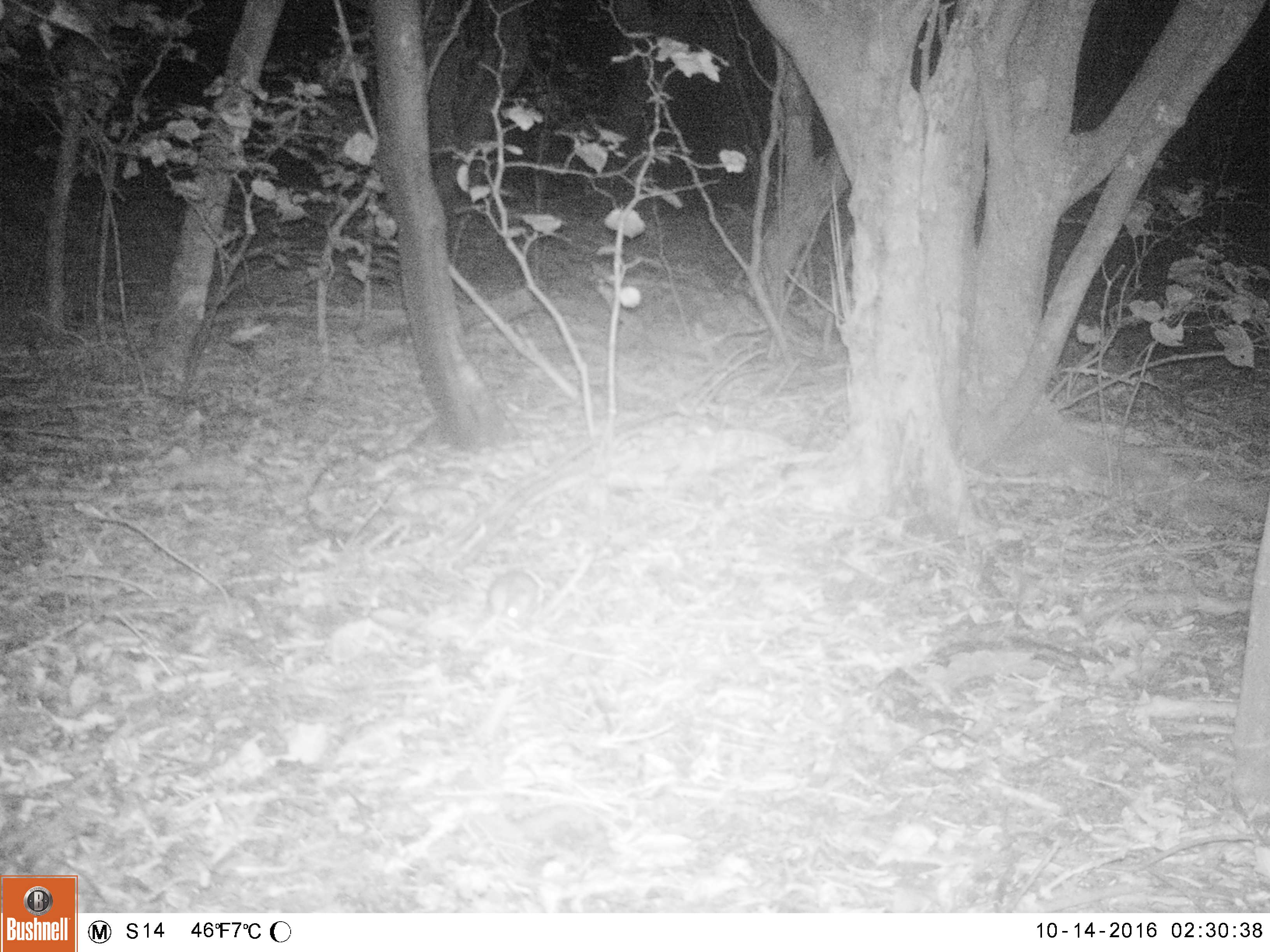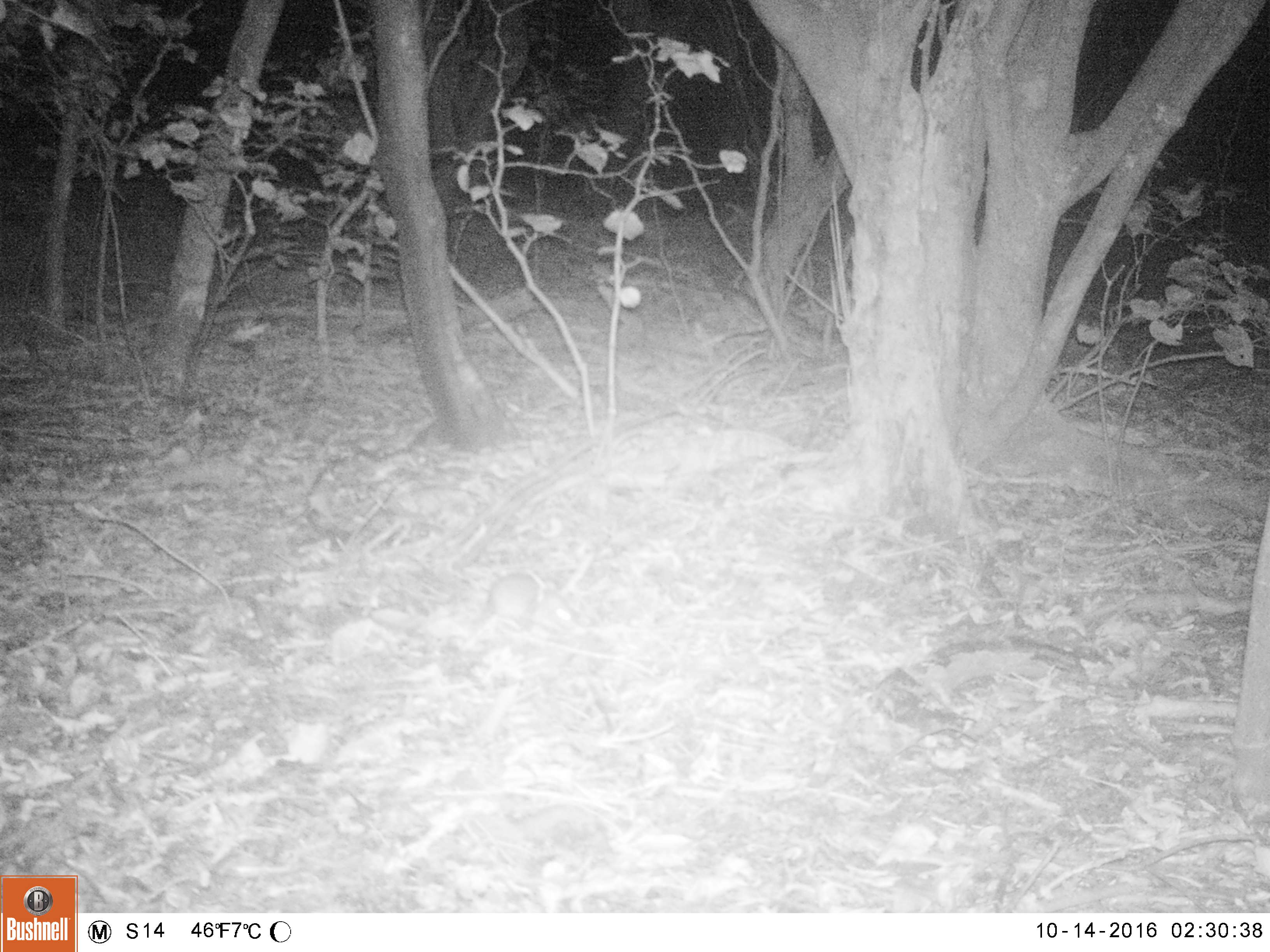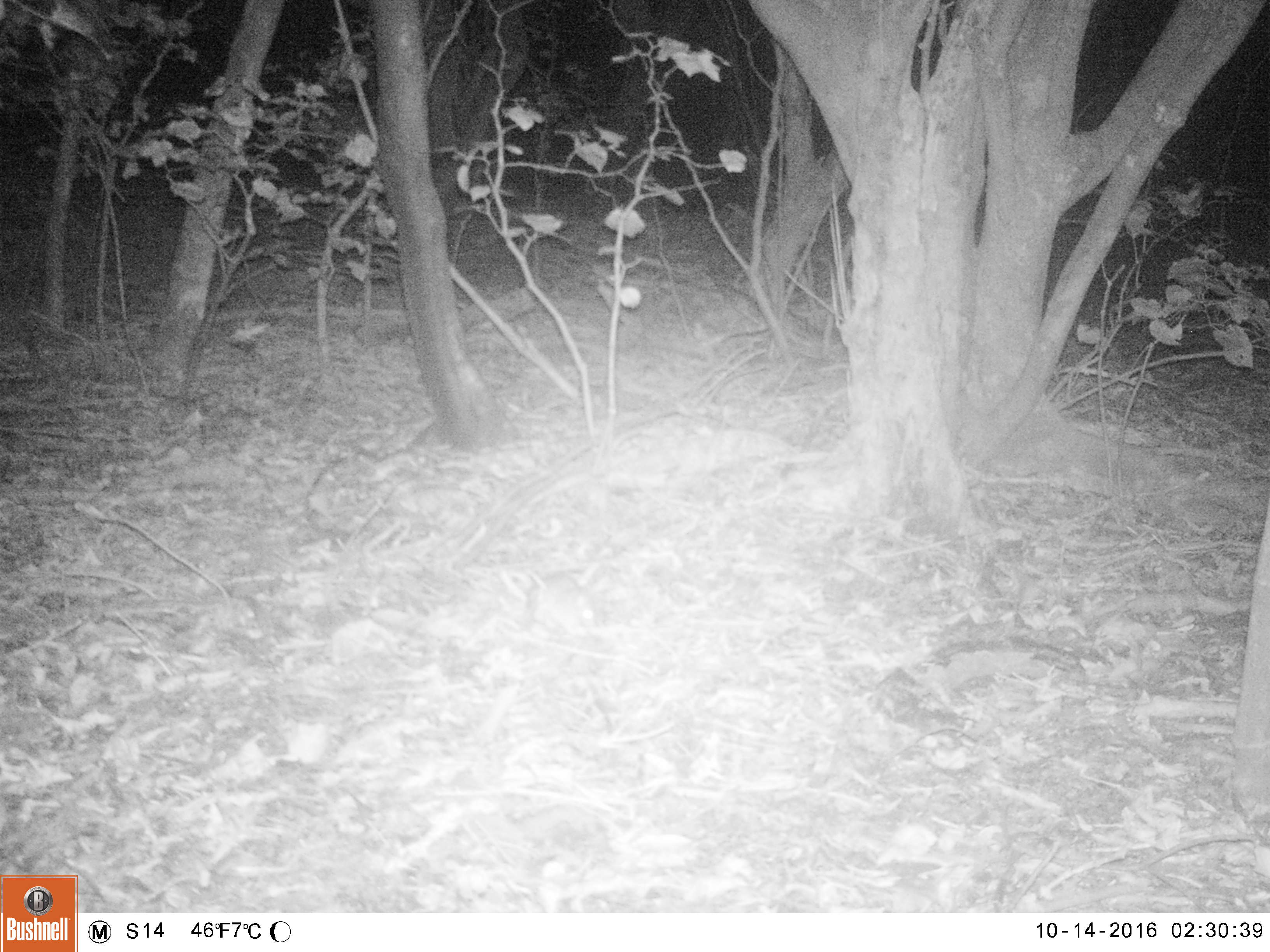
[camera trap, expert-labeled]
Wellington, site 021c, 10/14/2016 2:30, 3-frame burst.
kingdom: Animalia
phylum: Chordata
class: Mammalia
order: Rodentia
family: Muridae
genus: Rattus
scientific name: Rattus rattus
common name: ship rat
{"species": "ship rat (Rattus rattus)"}